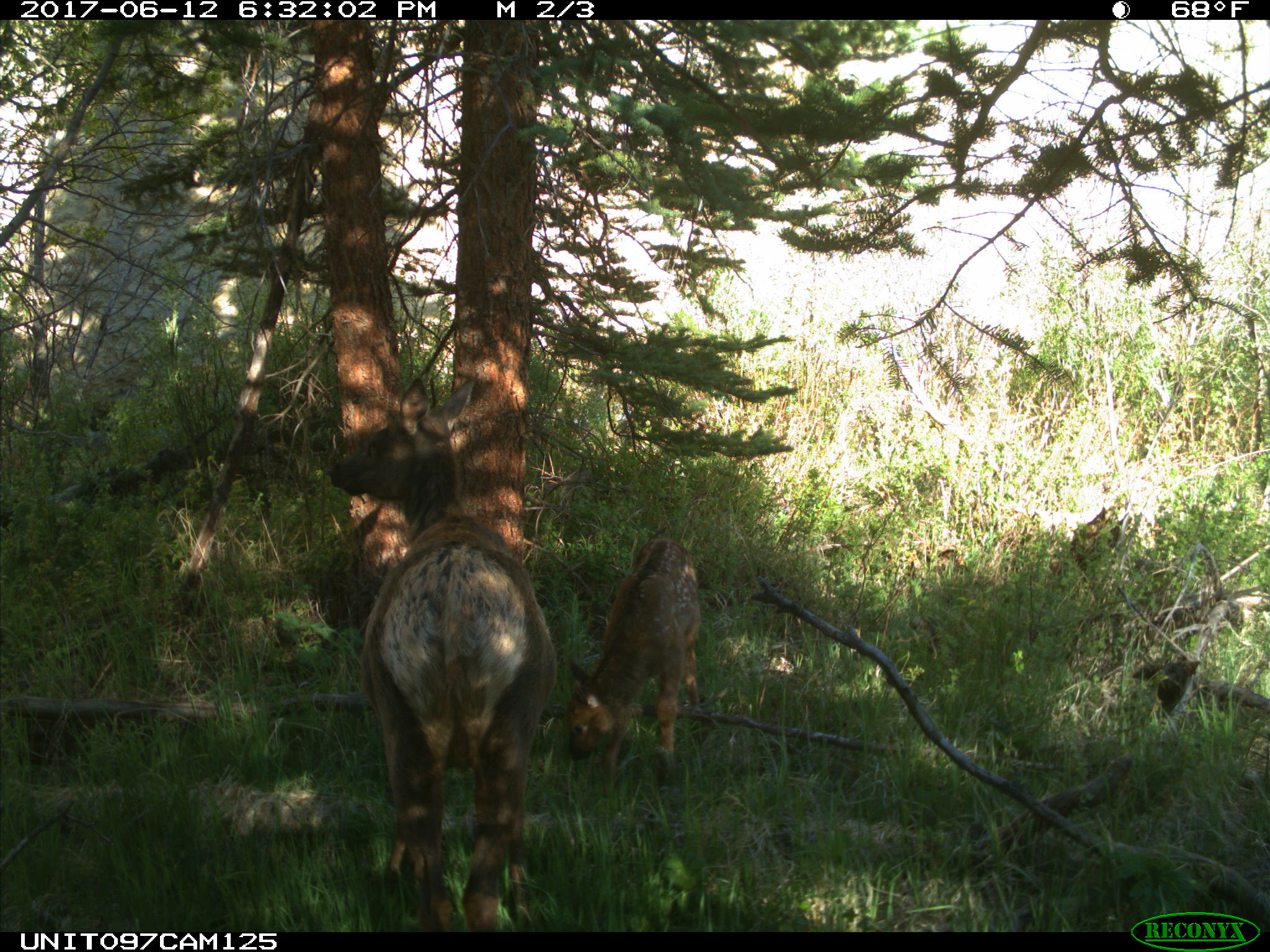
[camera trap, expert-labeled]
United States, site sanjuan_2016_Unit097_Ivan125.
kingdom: Animalia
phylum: Chordata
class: Mammalia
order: Artiodactyla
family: Cervidae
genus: Cervus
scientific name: Cervus elaphus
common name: red deer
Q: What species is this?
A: Cervus elaphus (red deer).